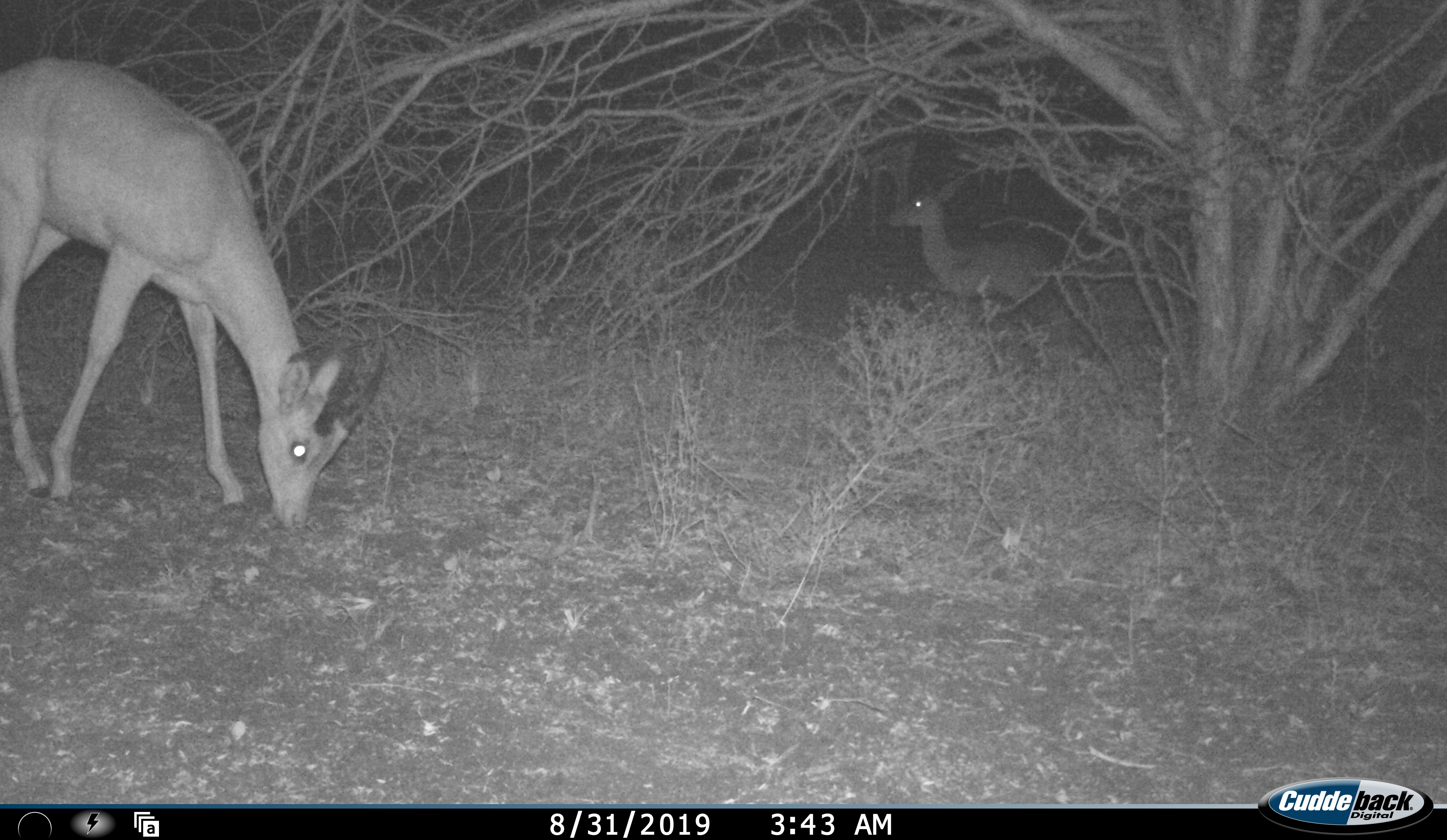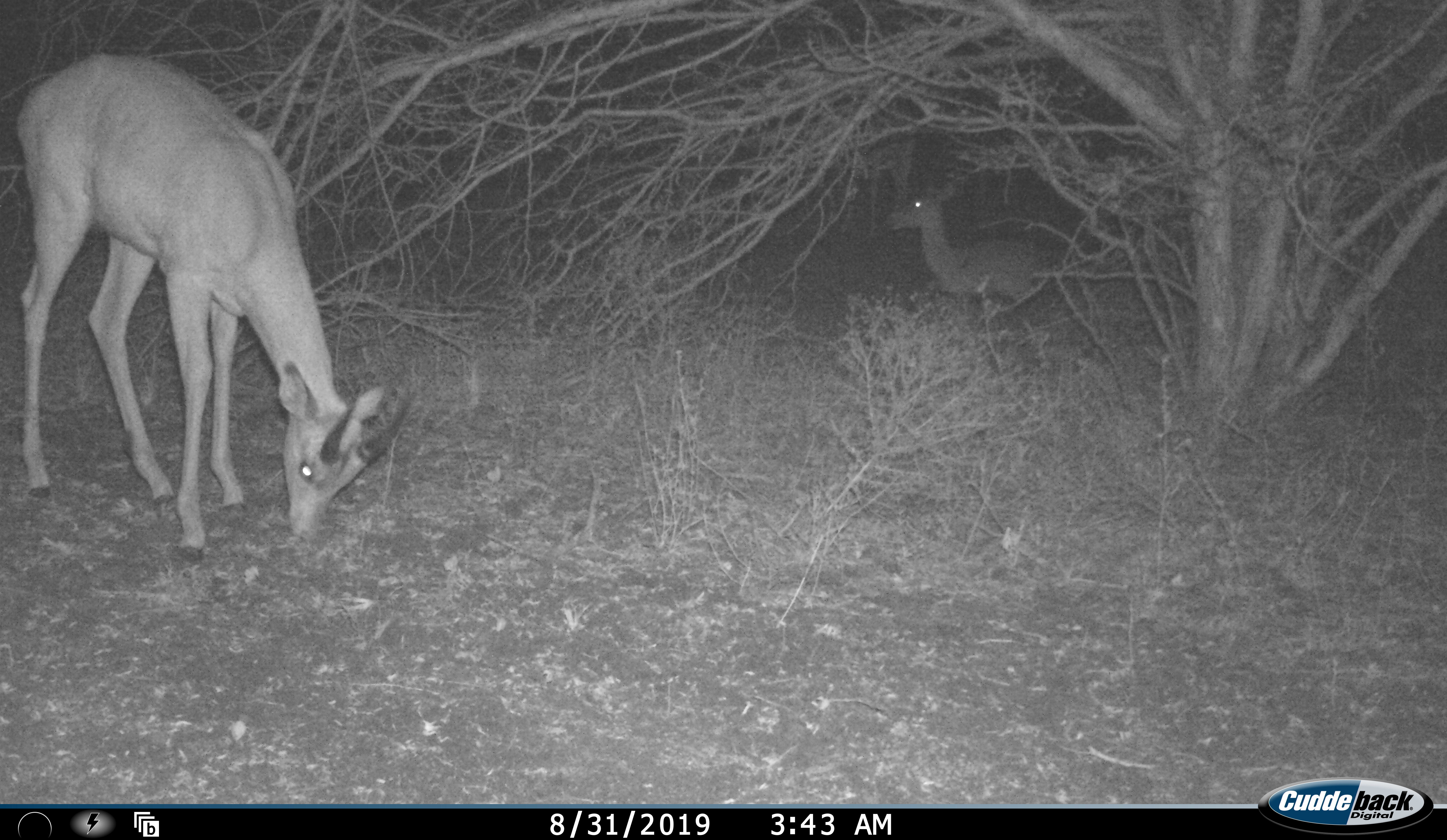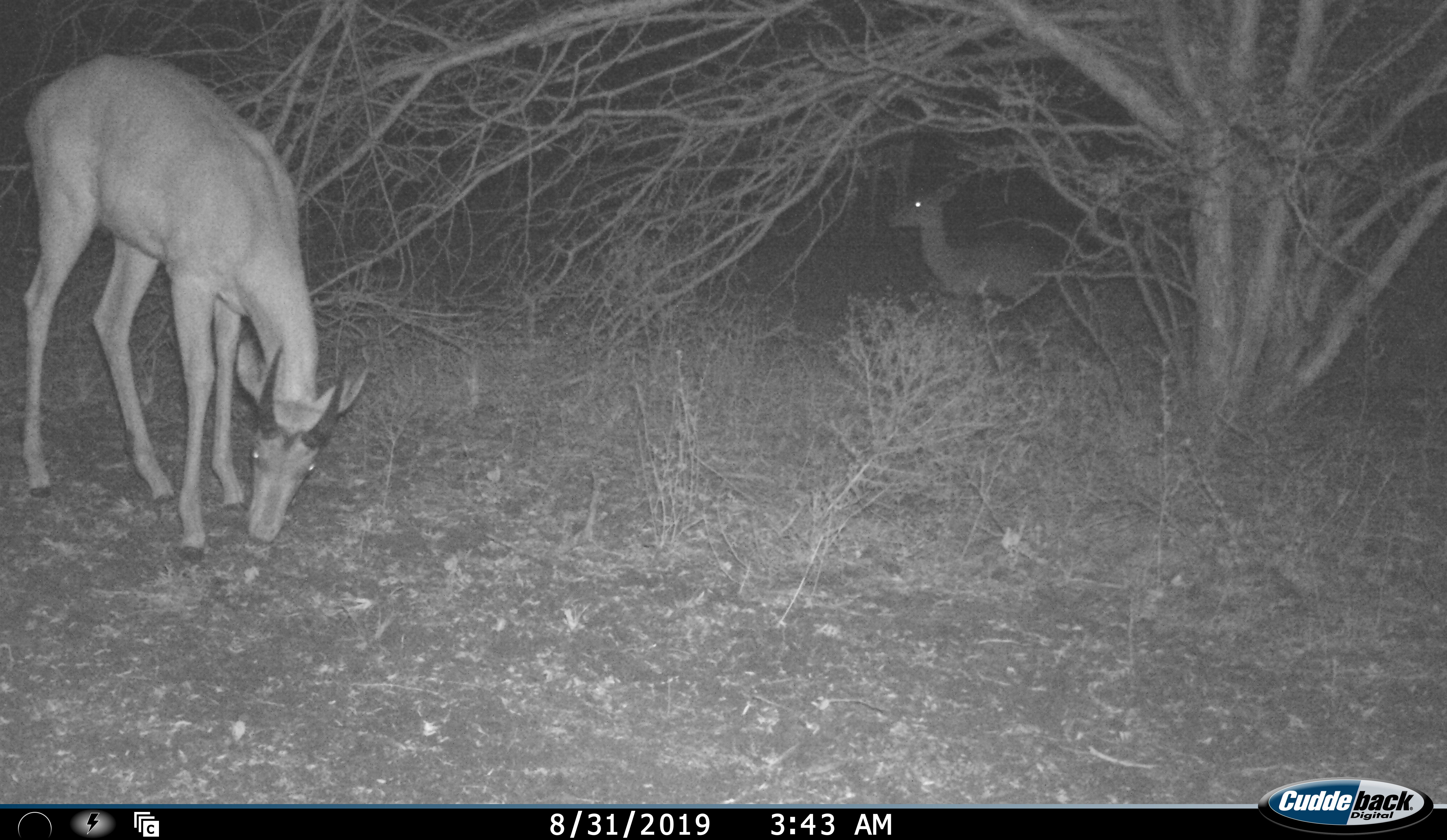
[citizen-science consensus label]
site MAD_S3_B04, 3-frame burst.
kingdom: Animalia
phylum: Chordata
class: Mammalia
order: Artiodactyla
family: Bovidae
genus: Aepyceros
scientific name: Aepyceros melampus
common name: impala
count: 2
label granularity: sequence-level